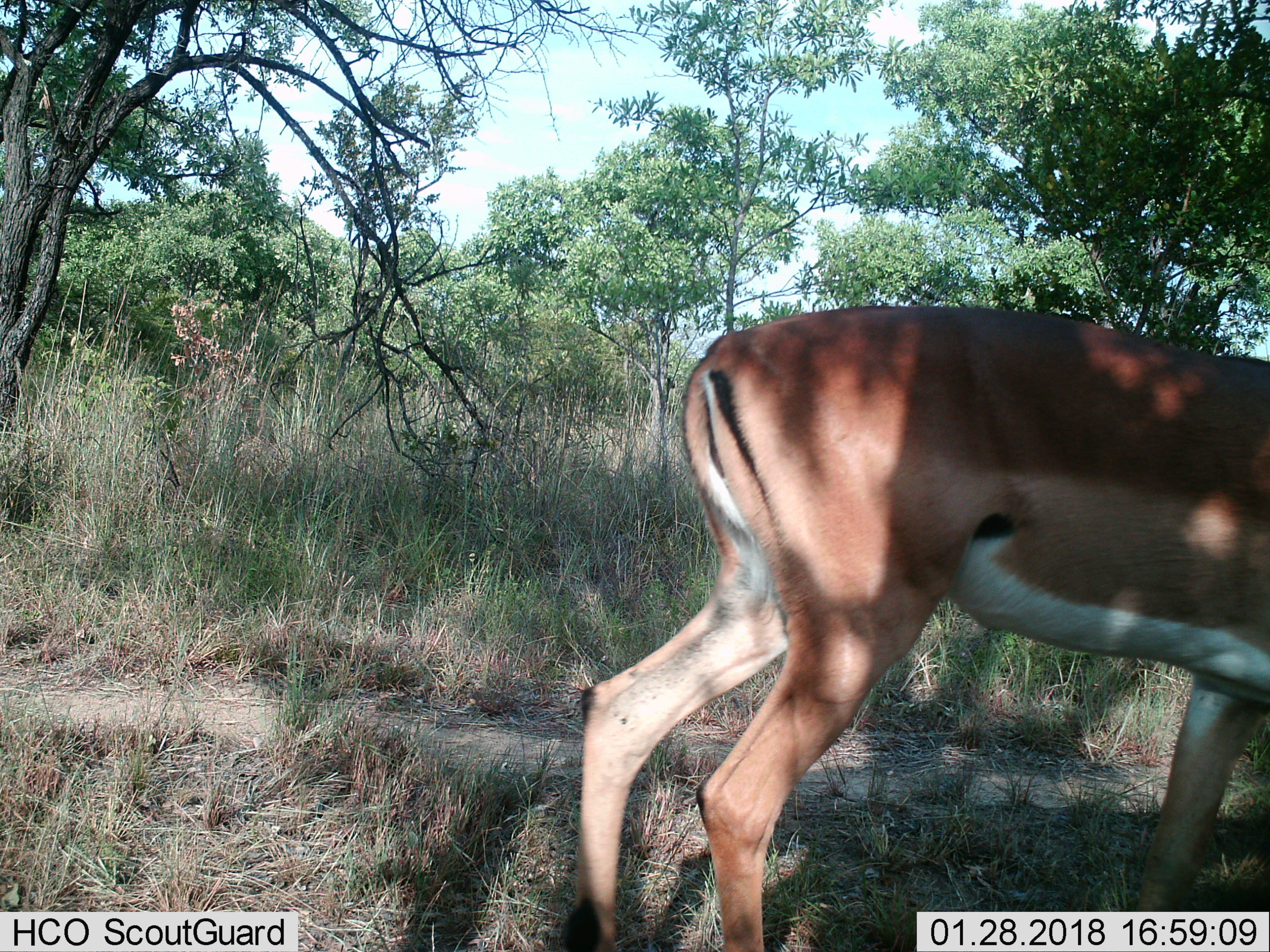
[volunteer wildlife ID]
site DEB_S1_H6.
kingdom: Animalia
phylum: Chordata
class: Mammalia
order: Artiodactyla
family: Bovidae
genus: Aepyceros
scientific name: Aepyceros melampus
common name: impala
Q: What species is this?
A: Impala (Aepyceros melampus).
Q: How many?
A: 1.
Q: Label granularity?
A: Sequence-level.